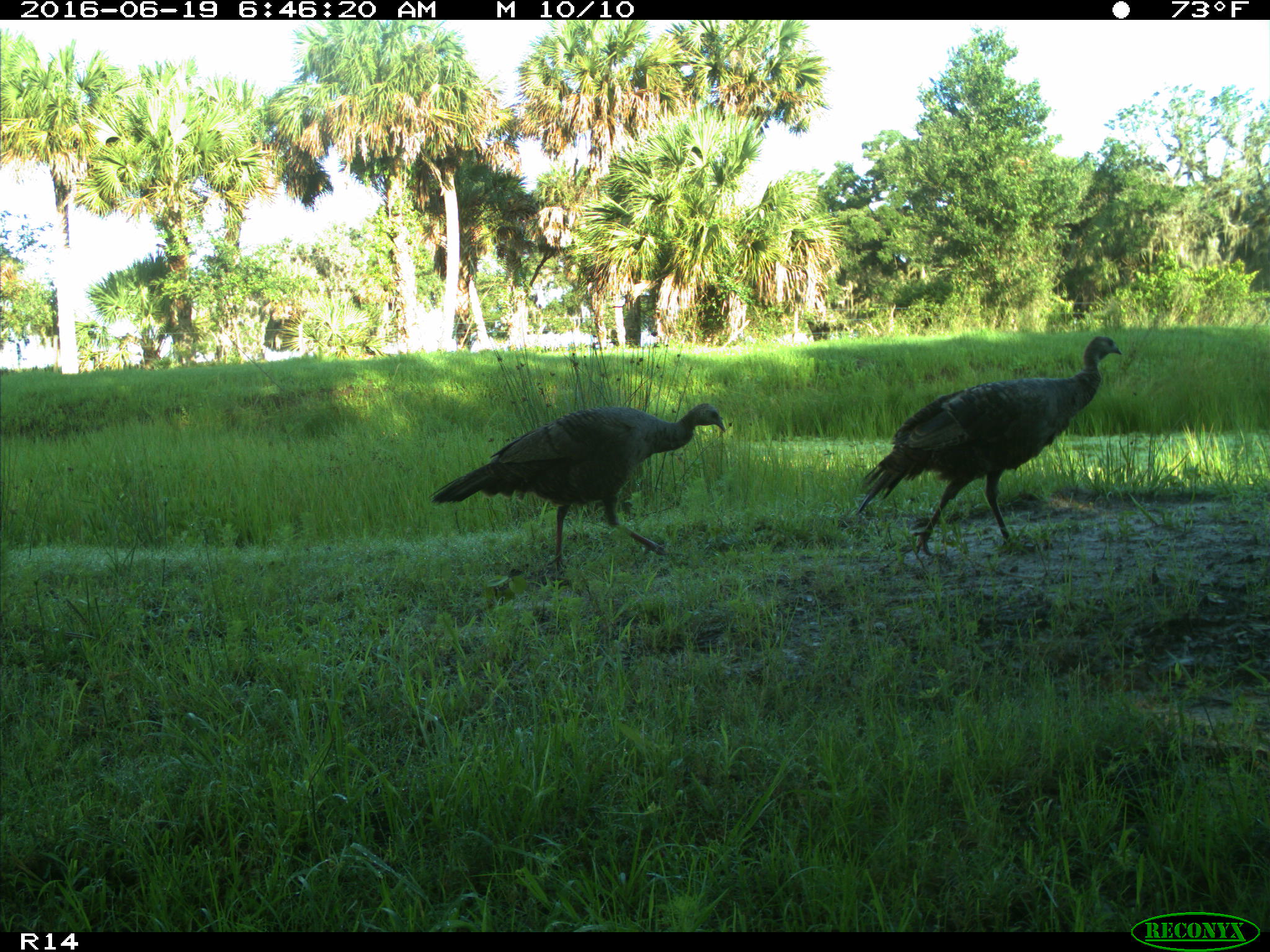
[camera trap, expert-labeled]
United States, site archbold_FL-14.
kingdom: Animalia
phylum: Chordata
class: Aves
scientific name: Aves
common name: birds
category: unidentified bird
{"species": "unidentified bird (birds) (Aves)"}